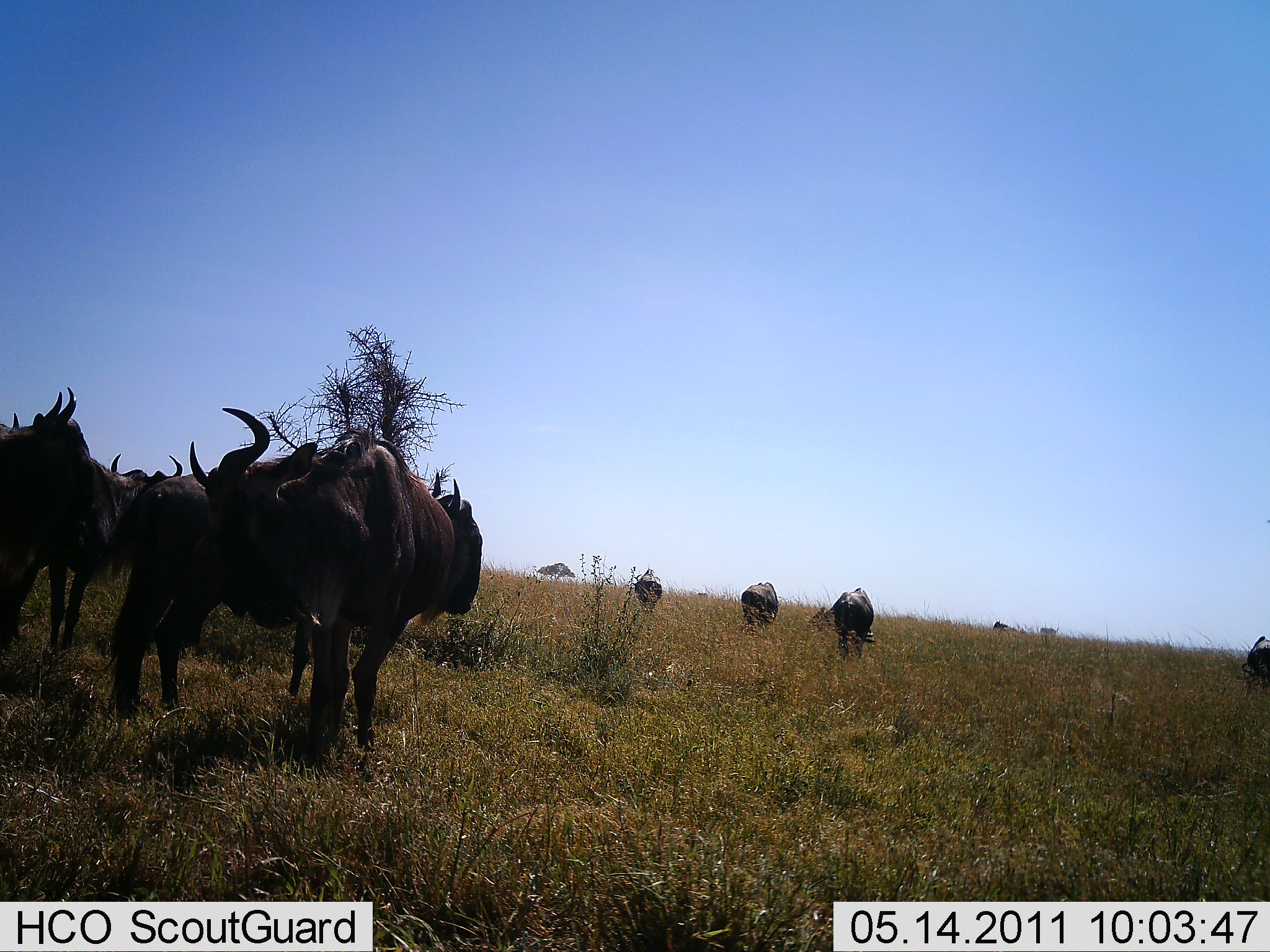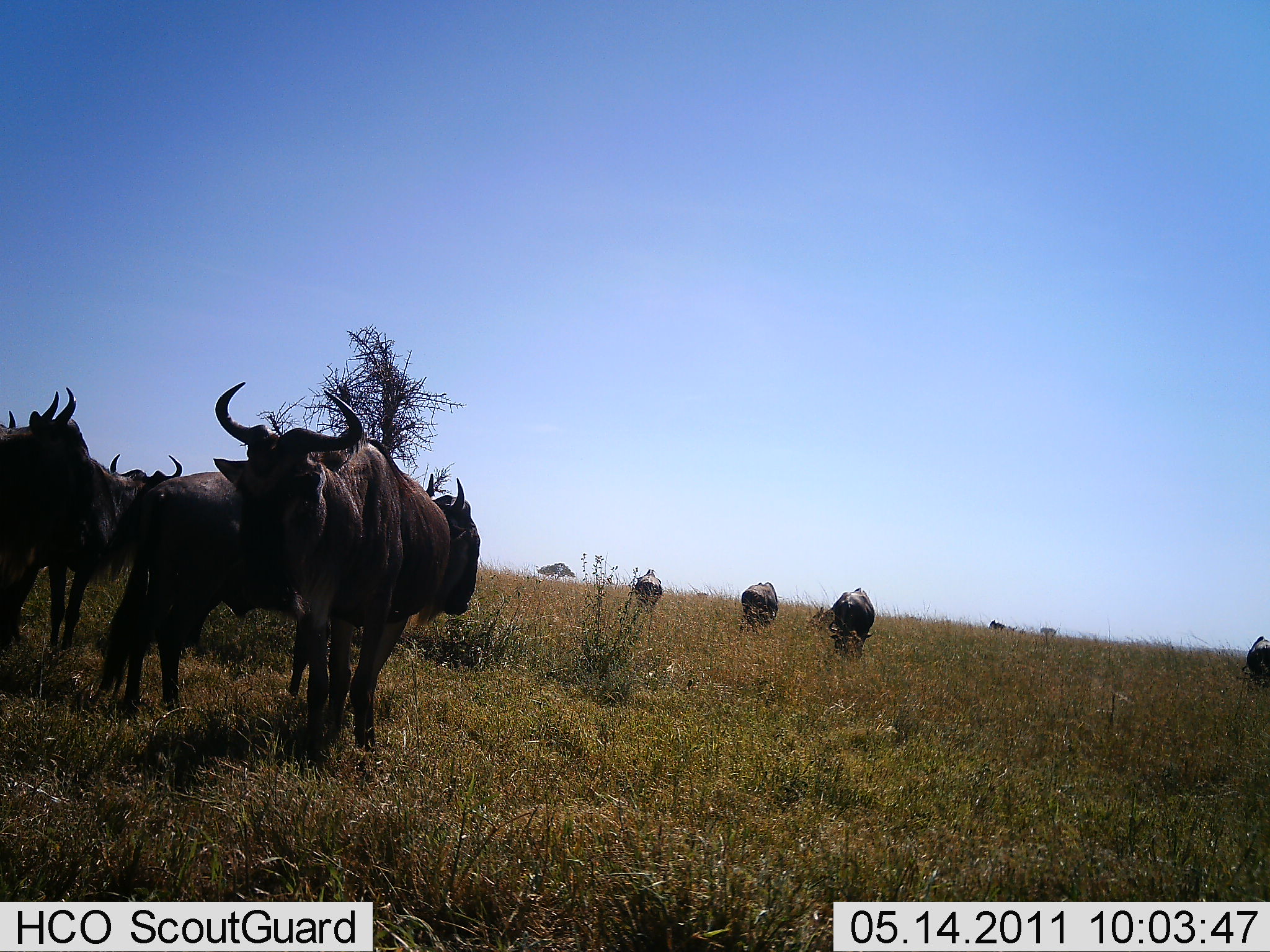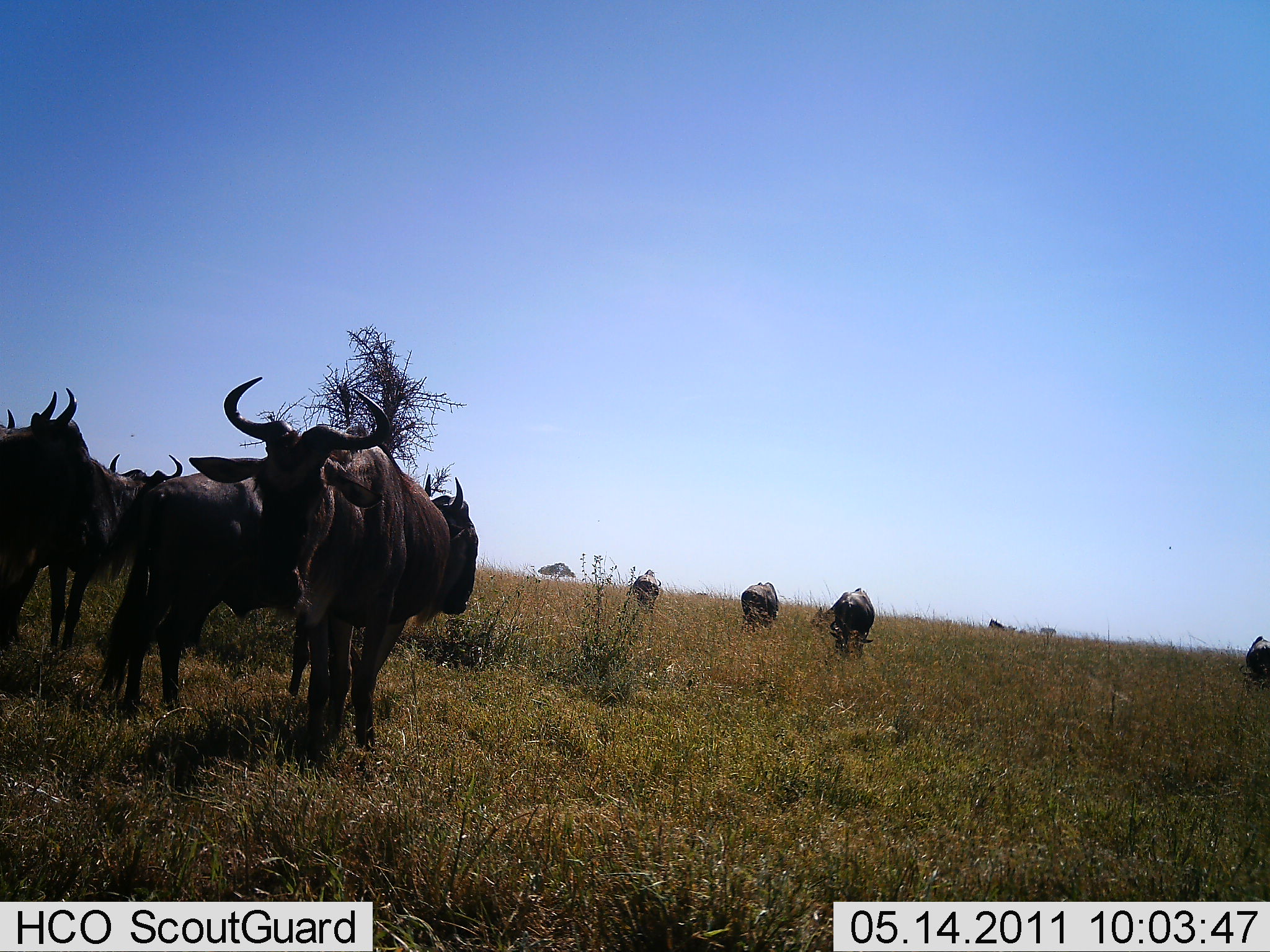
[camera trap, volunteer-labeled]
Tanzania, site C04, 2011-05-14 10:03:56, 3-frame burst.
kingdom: Animalia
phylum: Chordata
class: Mammalia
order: Artiodactyla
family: Bovidae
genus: Connochaetes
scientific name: Connochaetes taurinus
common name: blue wildebeest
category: wildebeest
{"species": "wildebeest (blue wildebeest) (Connochaetes taurinus)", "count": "9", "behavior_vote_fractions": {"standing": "79%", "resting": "0%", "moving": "0%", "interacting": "0%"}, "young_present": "0%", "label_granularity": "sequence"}